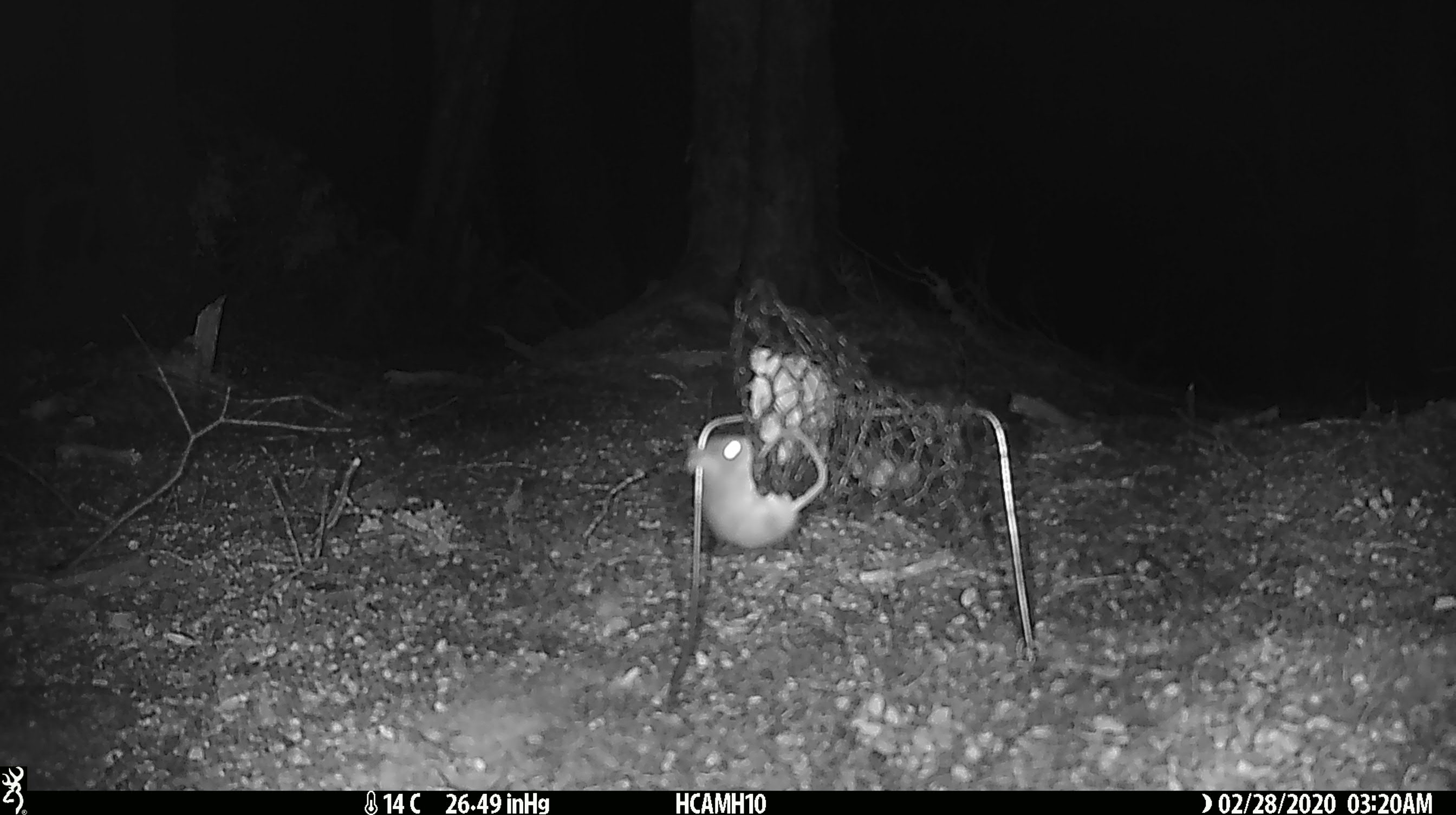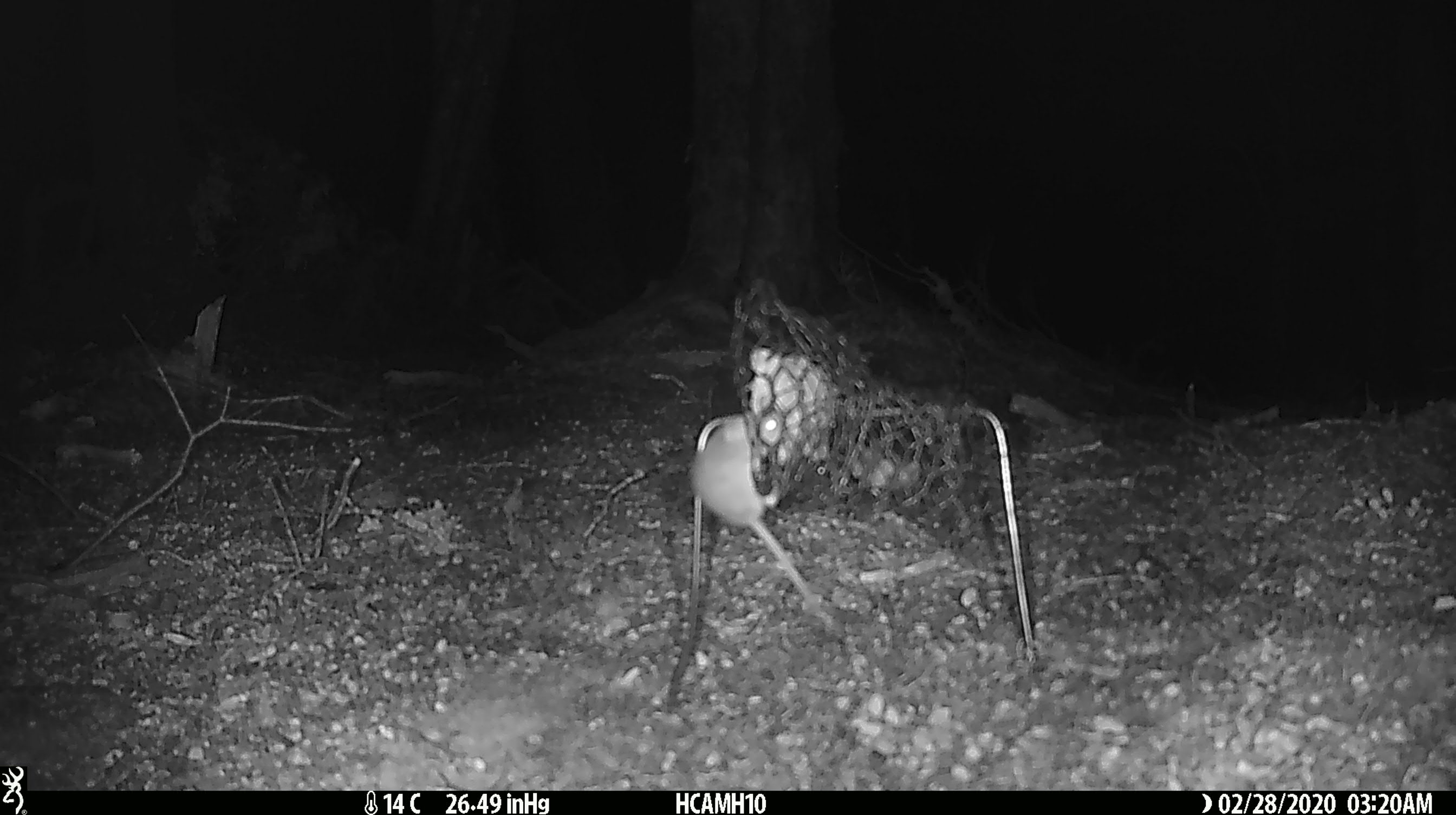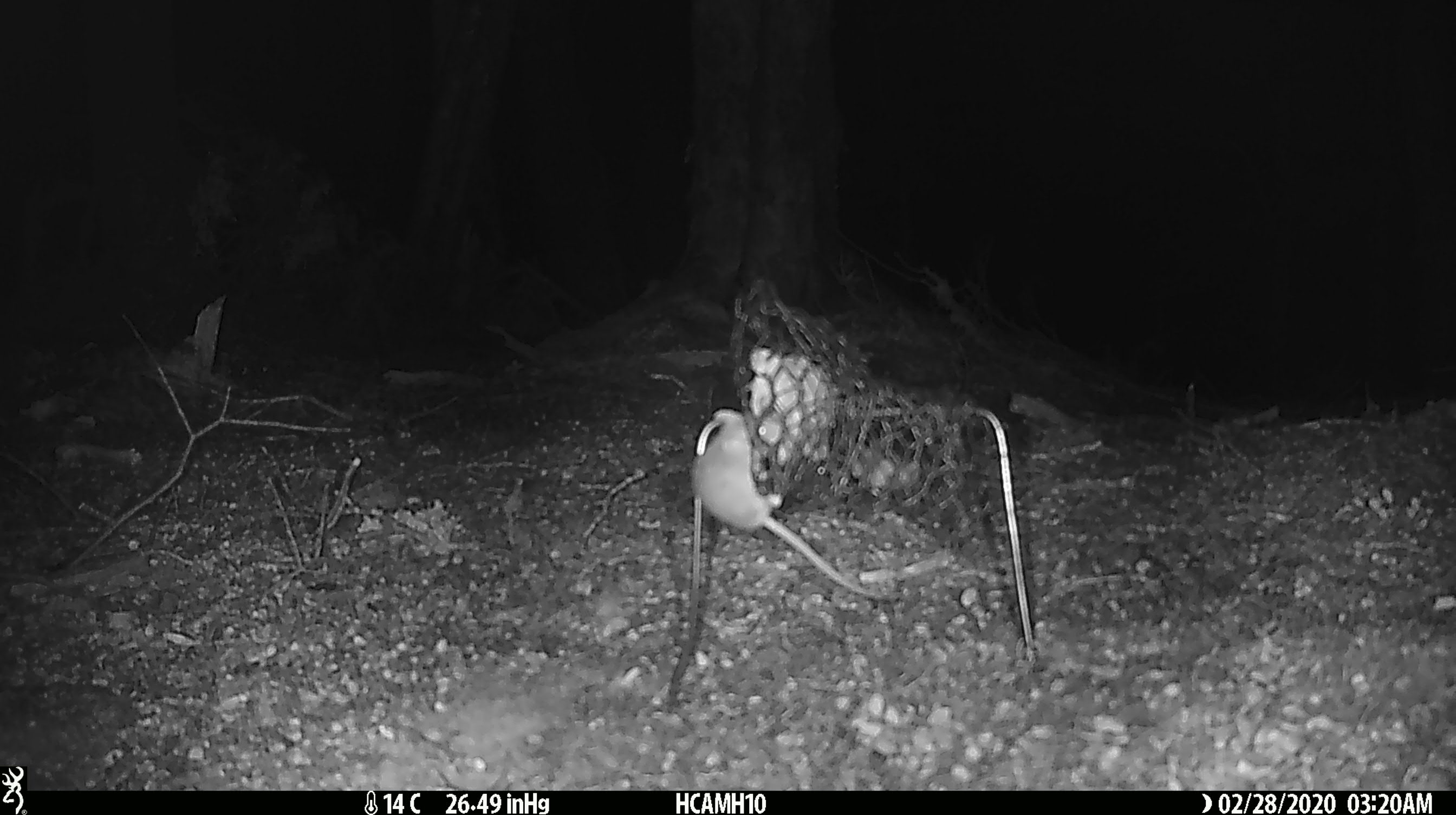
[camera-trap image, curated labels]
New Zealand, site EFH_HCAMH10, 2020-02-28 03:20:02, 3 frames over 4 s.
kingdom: Animalia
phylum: Chordata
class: Mammalia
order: Rodentia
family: Muridae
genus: Mus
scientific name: Mus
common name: mouse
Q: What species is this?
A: Mouse (Mus).